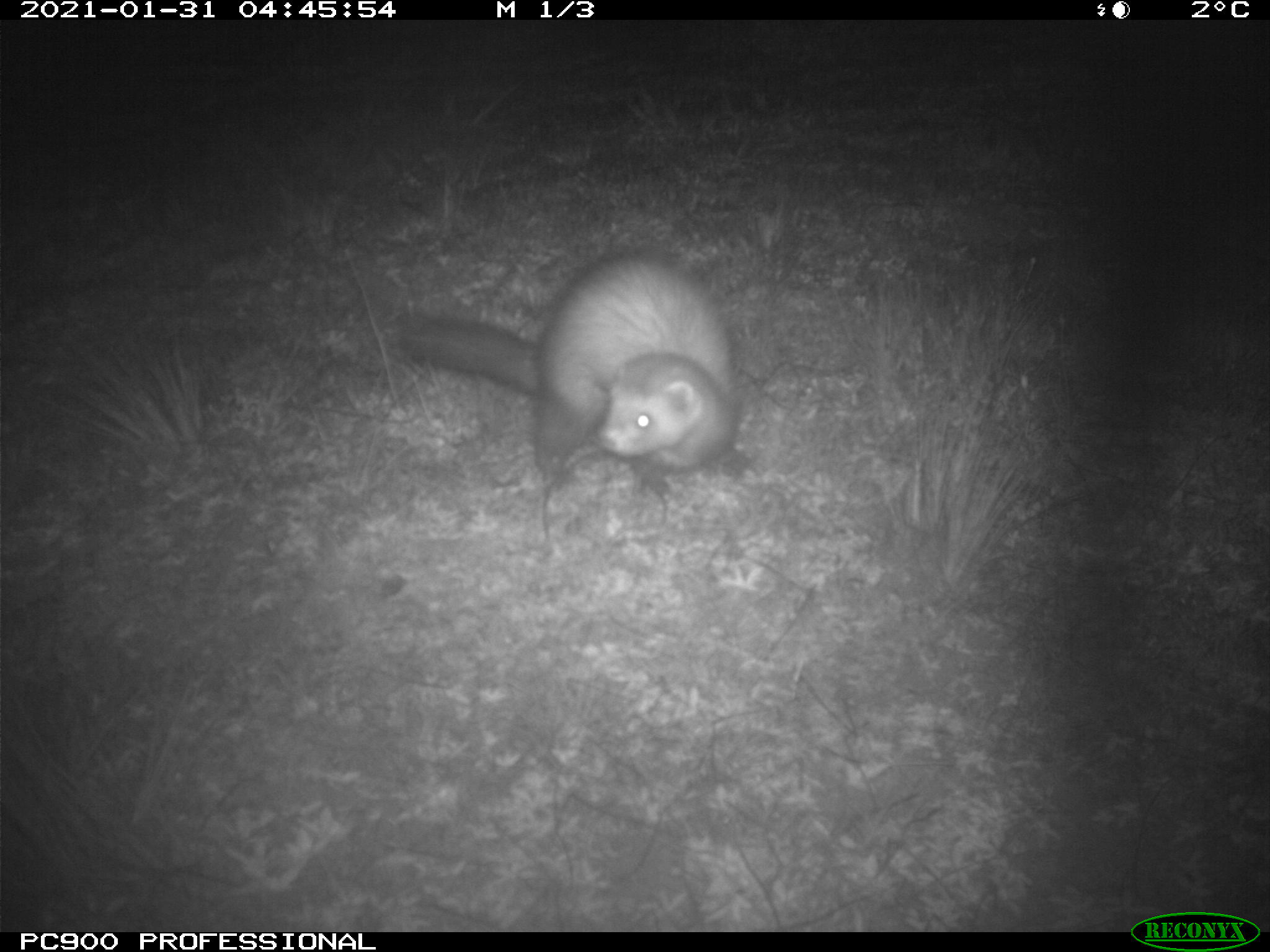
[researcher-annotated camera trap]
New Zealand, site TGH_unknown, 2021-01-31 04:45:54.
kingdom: Animalia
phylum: Chordata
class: Mammalia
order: Carnivora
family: Mustelidae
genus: Mustela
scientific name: Mustela furo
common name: ferret